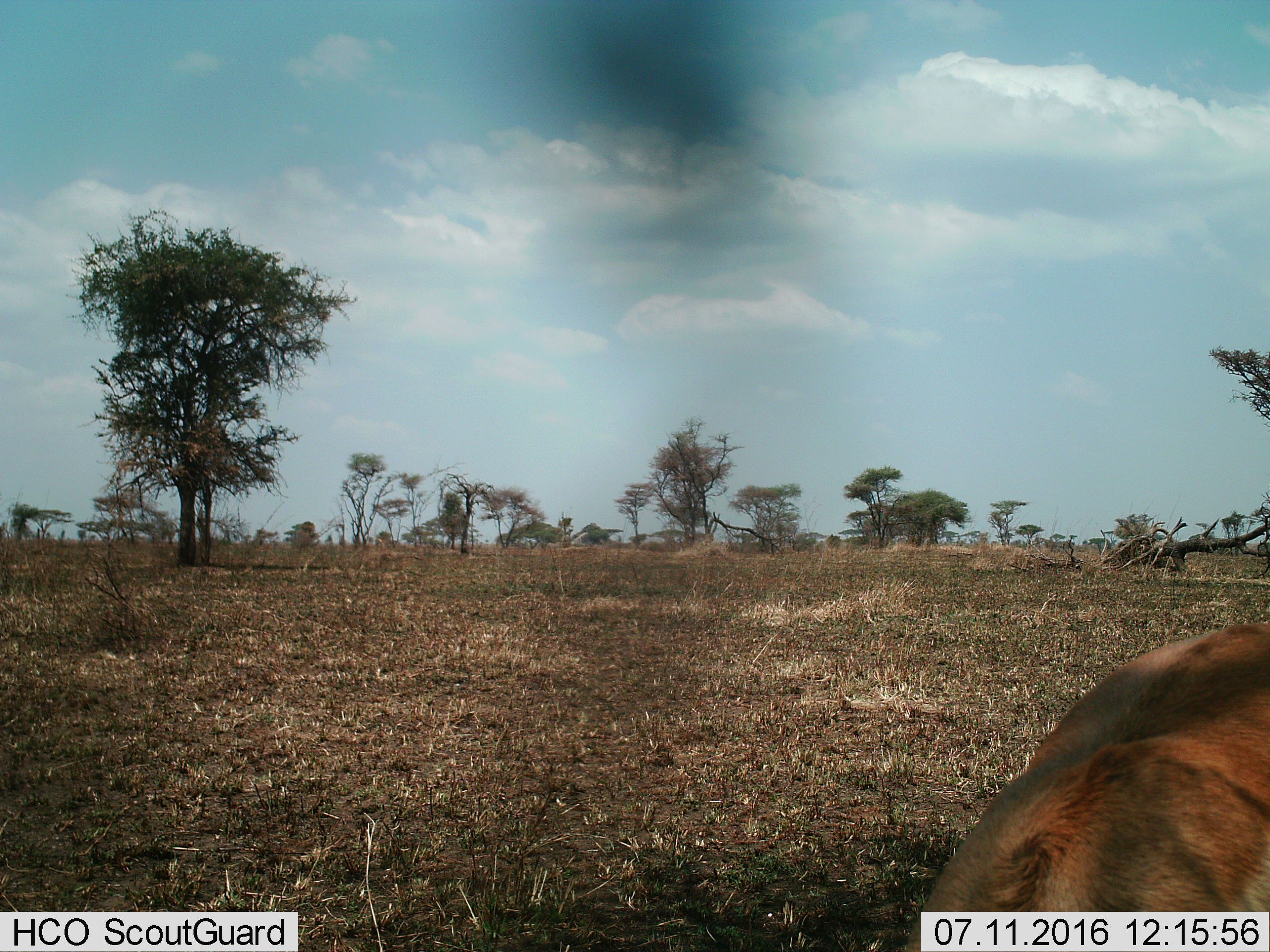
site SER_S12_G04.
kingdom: Animalia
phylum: Chordata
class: Mammalia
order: Artiodactyla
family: Bovidae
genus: Eudorcas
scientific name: Eudorcas thomsonii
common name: thomson's gazelle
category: gazellethomsons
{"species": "gazellethomsons (thomson's gazelle) (Eudorcas thomsonii)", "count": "1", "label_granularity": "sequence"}